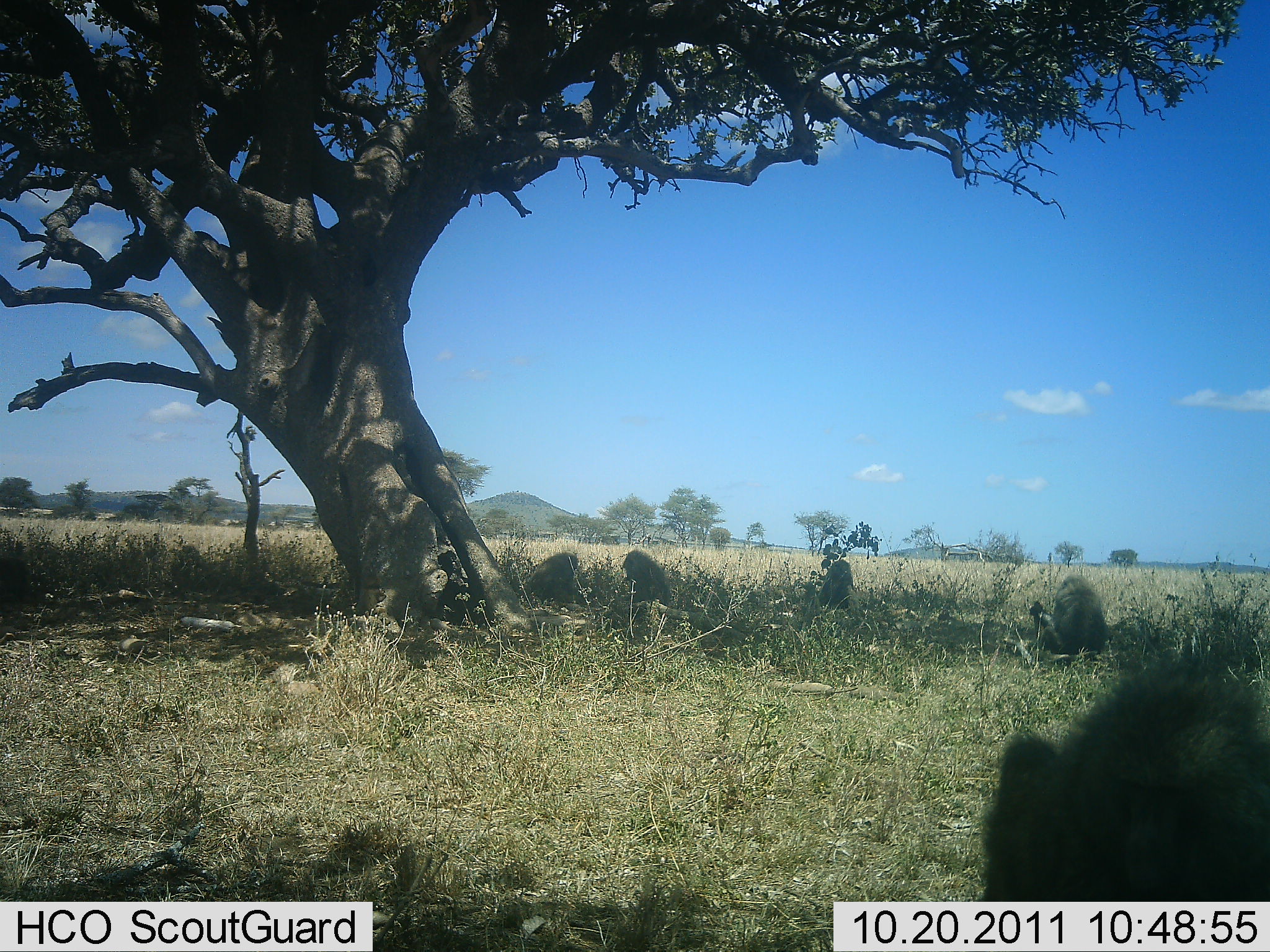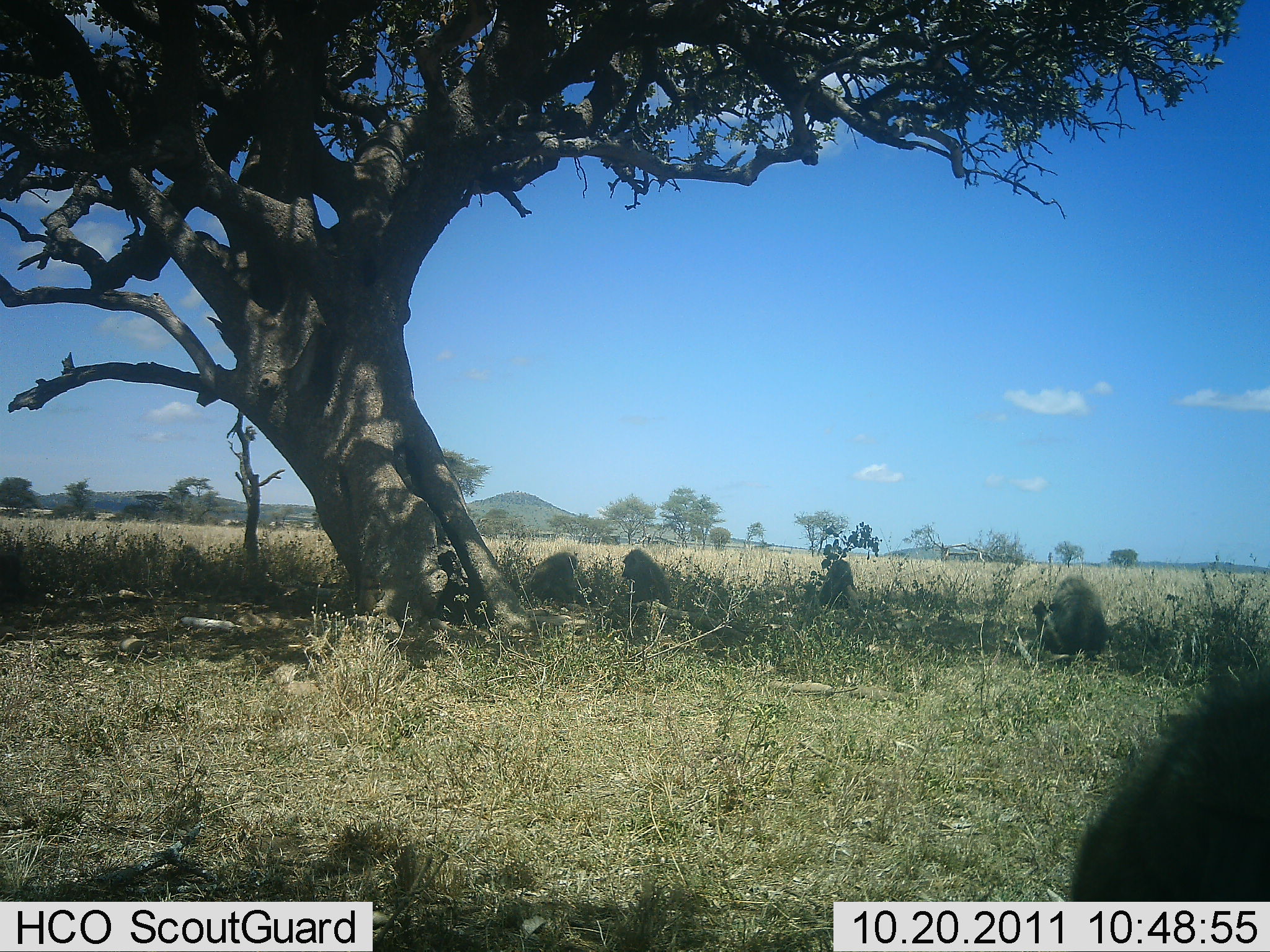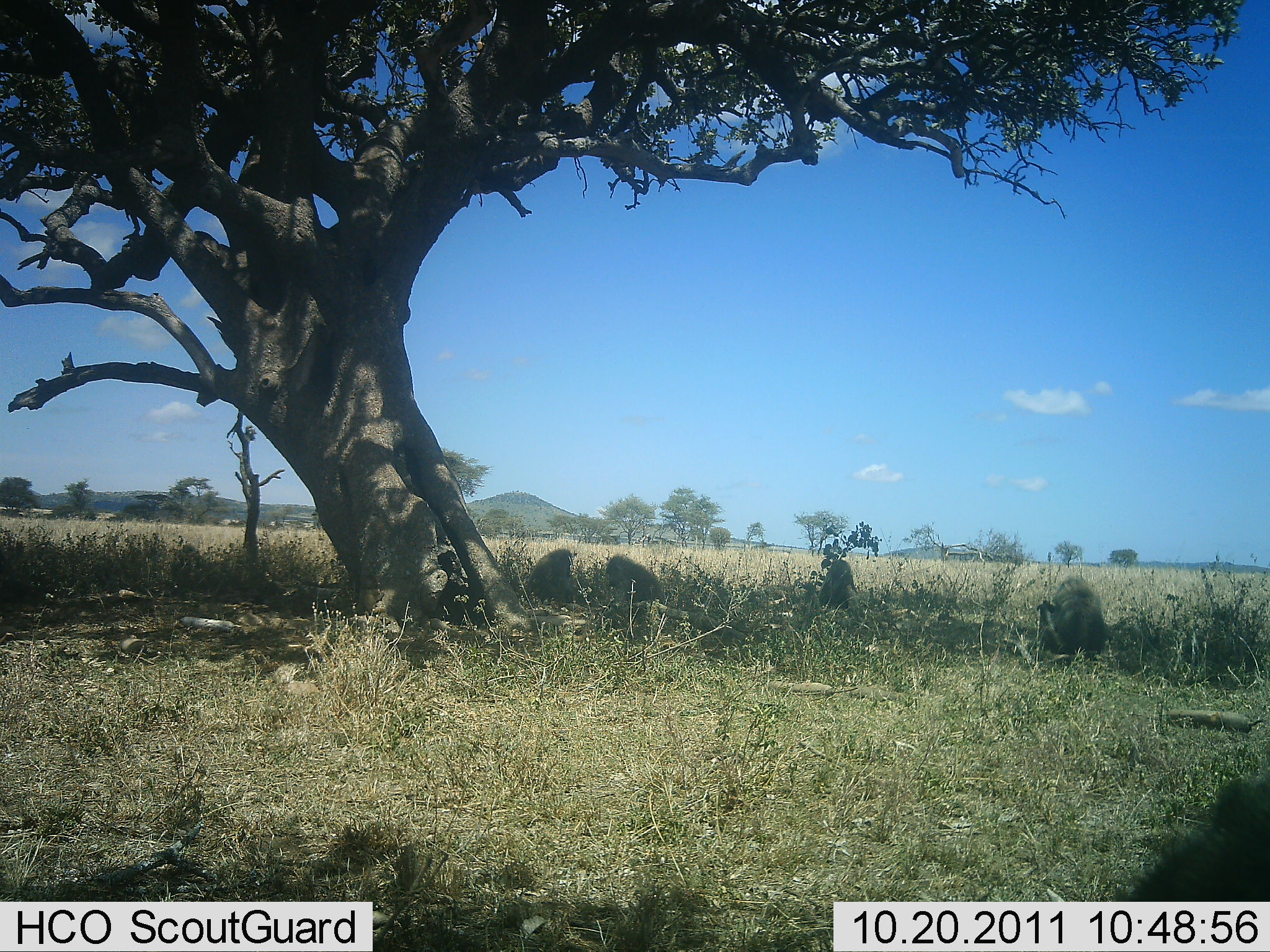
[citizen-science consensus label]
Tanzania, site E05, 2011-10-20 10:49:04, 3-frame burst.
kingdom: Animalia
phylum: Chordata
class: Mammalia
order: Primates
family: Cercopithecidae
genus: Papio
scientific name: Papio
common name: baboon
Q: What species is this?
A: Baboon (Papio).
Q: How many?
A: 5.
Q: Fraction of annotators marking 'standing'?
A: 0%.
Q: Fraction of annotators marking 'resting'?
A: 82%.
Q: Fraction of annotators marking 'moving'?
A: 9%.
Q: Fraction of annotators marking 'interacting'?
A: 18%.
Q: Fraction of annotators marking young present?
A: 9%.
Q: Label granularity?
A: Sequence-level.